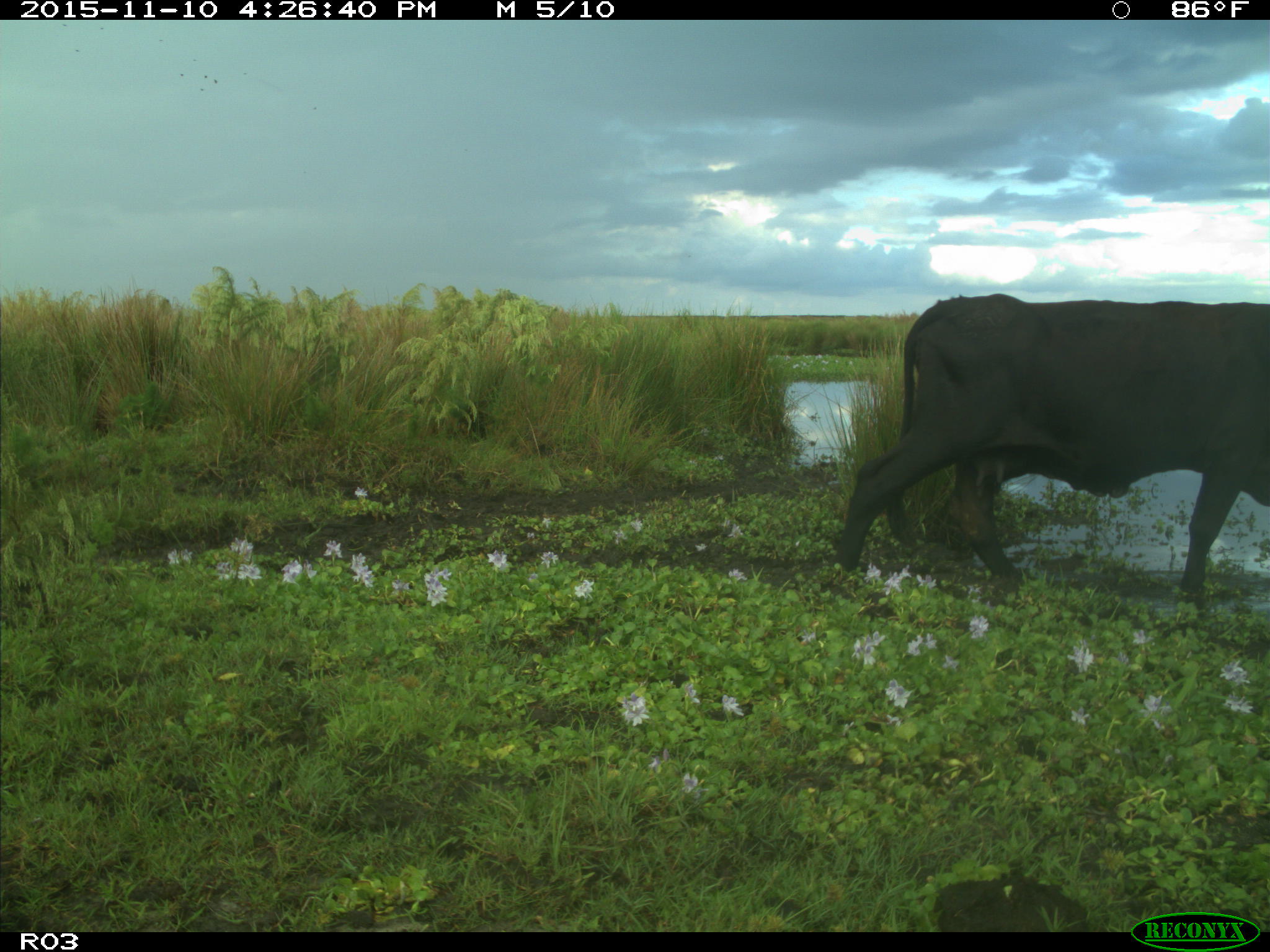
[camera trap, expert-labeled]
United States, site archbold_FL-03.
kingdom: Animalia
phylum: Chordata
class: Mammalia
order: Artiodactyla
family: Bovidae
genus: Bos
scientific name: Bos taurus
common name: domestic cow